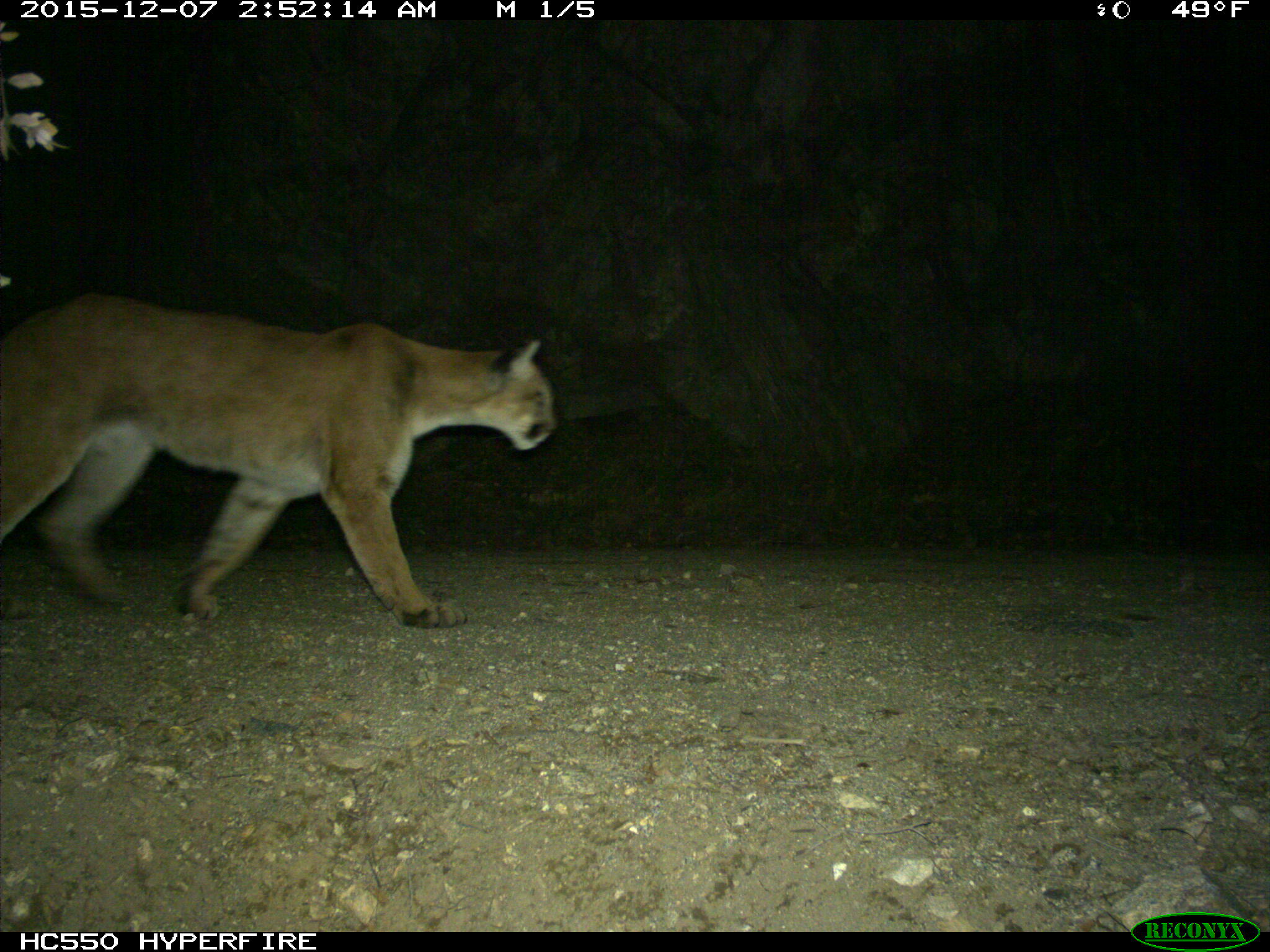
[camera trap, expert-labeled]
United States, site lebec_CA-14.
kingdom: Animalia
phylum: Chordata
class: Mammalia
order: Carnivora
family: Felidae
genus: Puma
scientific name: Puma concolor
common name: mountain lion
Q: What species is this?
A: Puma concolor (mountain lion).